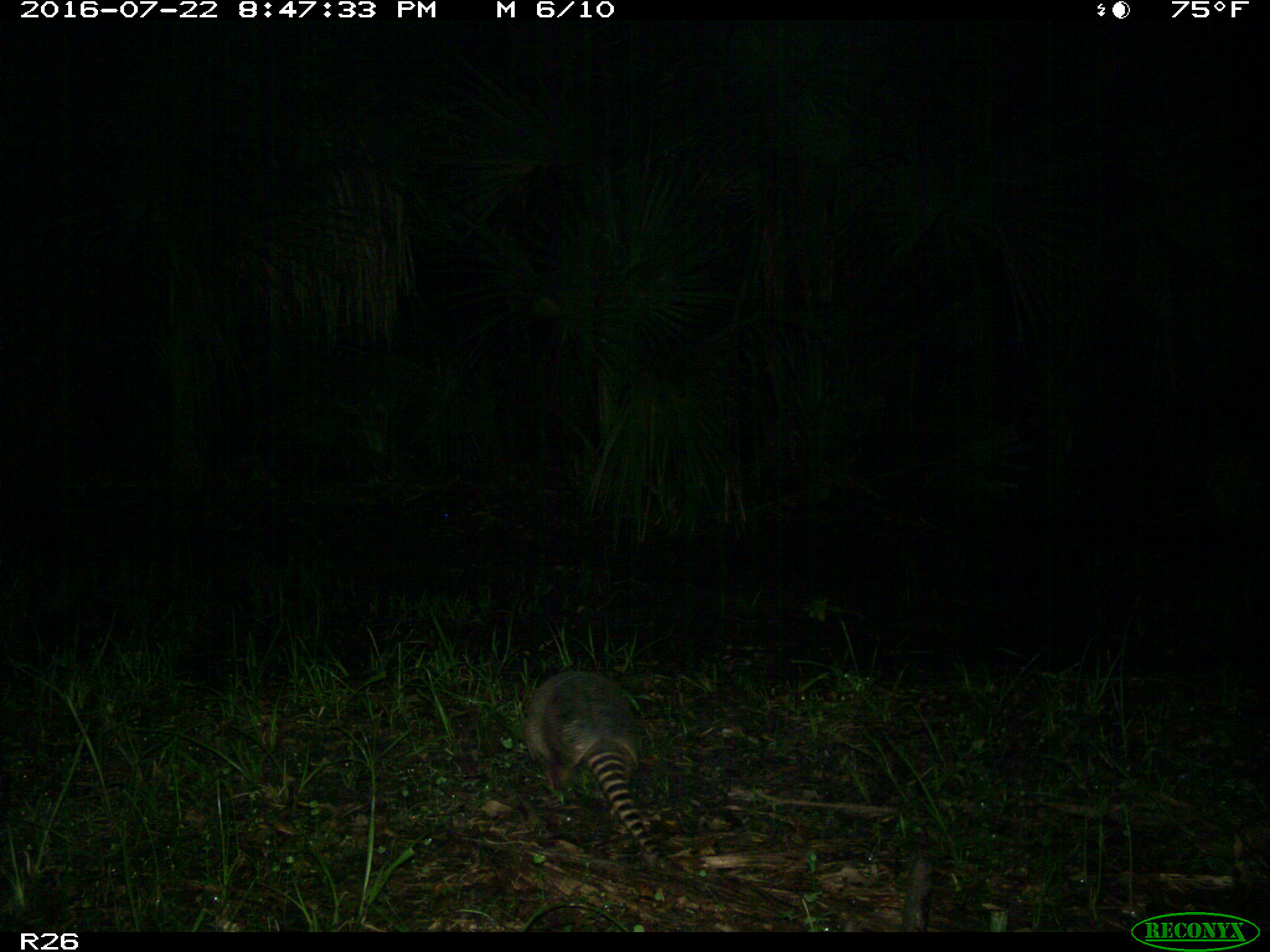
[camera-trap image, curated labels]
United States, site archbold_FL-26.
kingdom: Animalia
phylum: Chordata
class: Mammalia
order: Cingulata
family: Dasypodidae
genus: Dasypus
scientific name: Dasypus novemcinctus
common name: nine-banded armadillo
Dasypus novemcinctus (nine-banded armadillo).